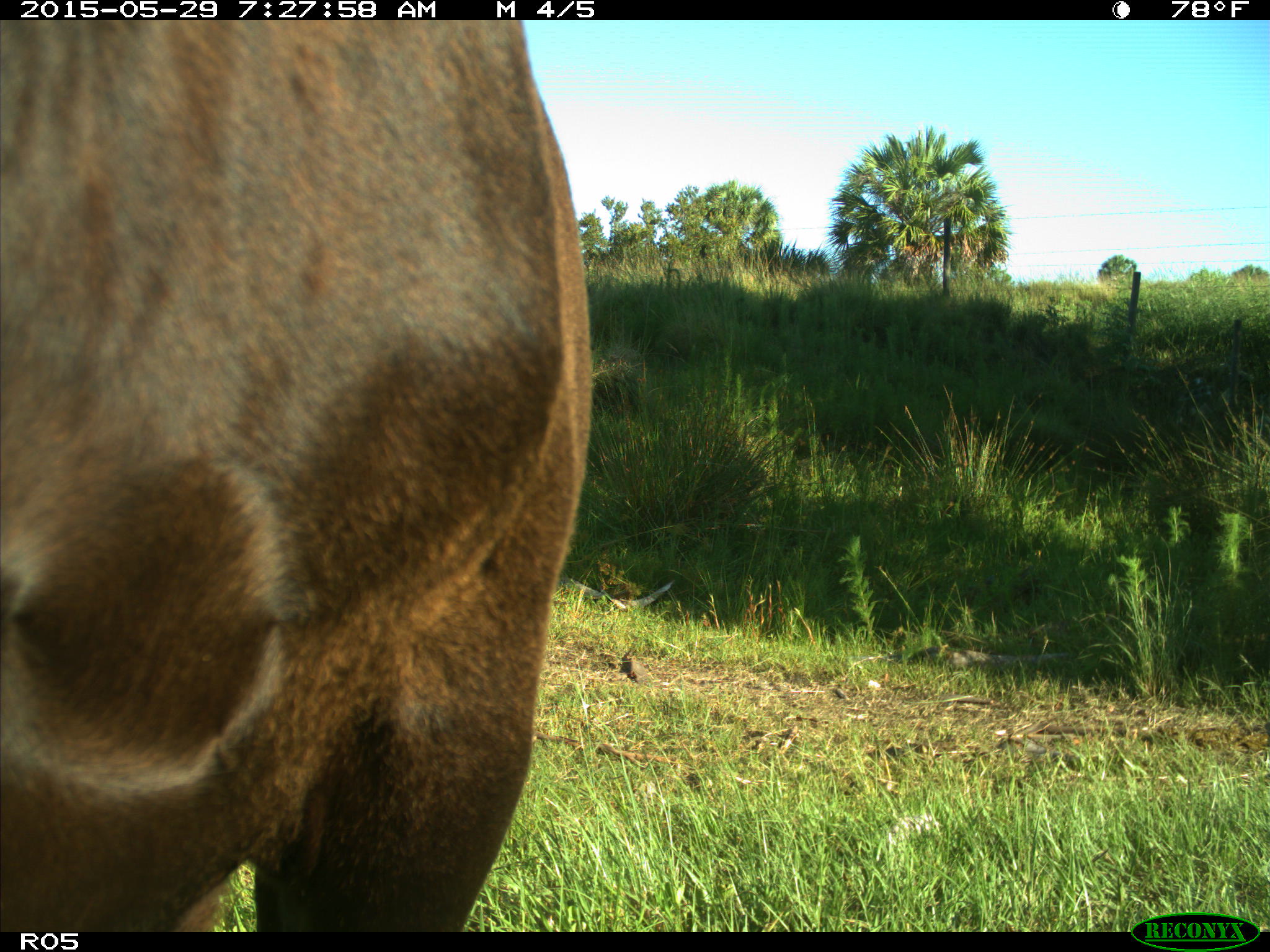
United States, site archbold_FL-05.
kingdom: Animalia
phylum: Chordata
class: Mammalia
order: Artiodactyla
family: Bovidae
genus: Bos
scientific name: Bos taurus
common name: domestic cow